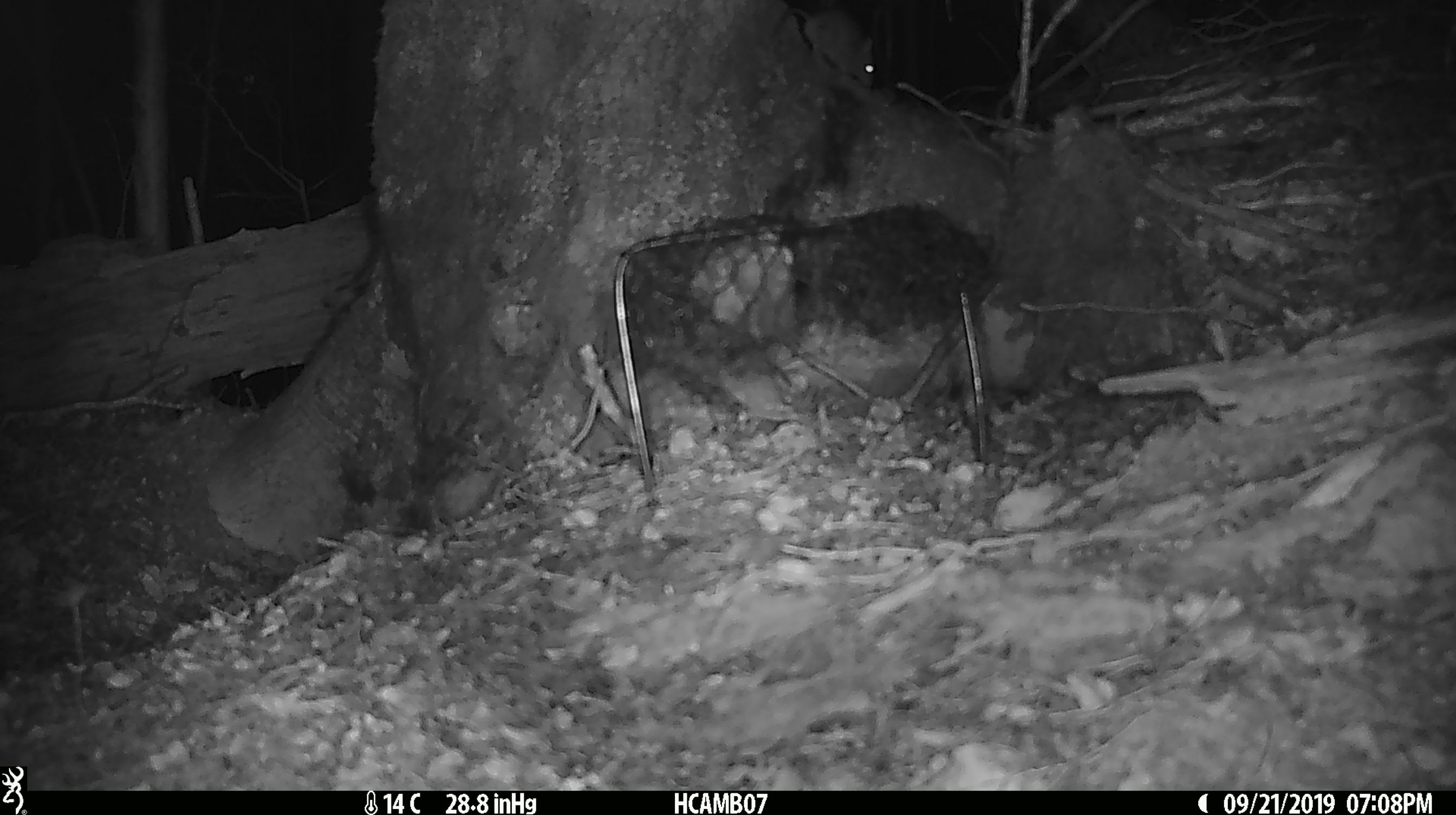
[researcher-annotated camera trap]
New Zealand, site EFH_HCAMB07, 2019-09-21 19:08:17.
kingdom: Animalia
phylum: Chordata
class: Mammalia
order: Rodentia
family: Muridae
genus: Mus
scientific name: Mus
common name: mouse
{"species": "mouse (Mus)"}